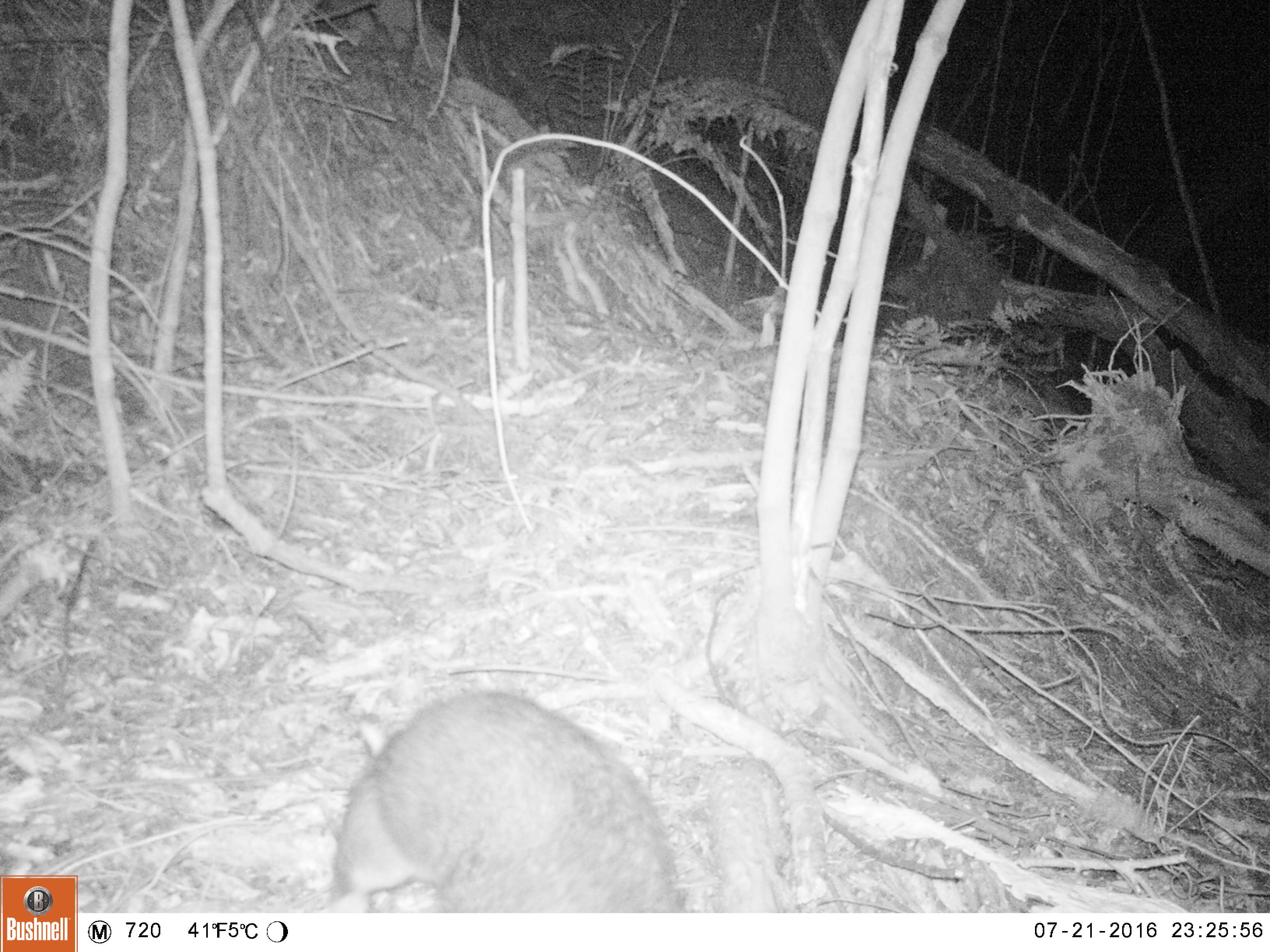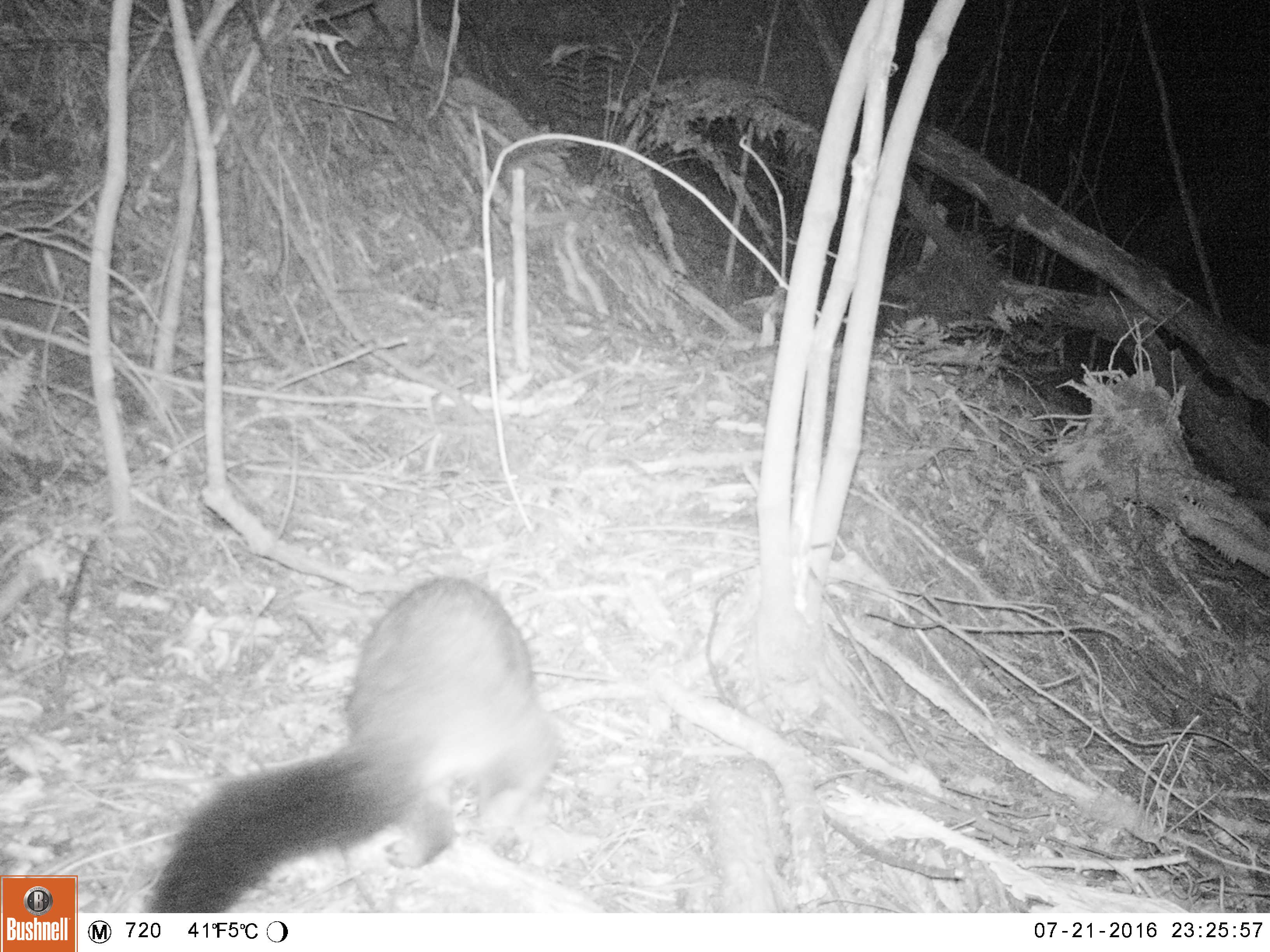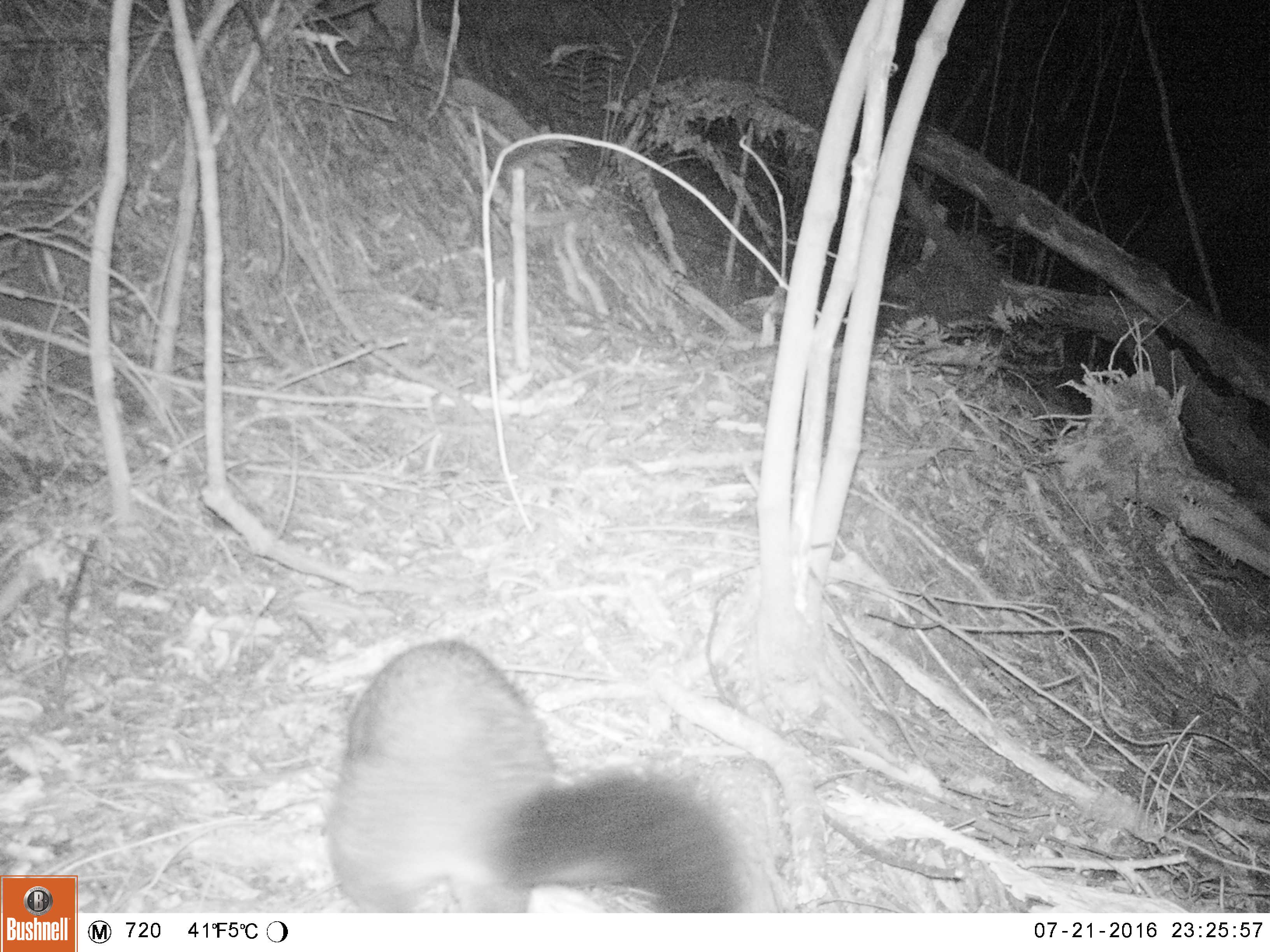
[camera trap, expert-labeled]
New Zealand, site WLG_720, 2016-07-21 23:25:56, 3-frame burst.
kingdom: Animalia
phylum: Chordata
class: Mammalia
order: Diprotodontia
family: Phalangeridae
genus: Trichosurus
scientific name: Trichosurus vulpecula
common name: common brushtail possum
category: possum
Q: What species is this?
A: Possum (common brushtail possum) (Trichosurus vulpecula).